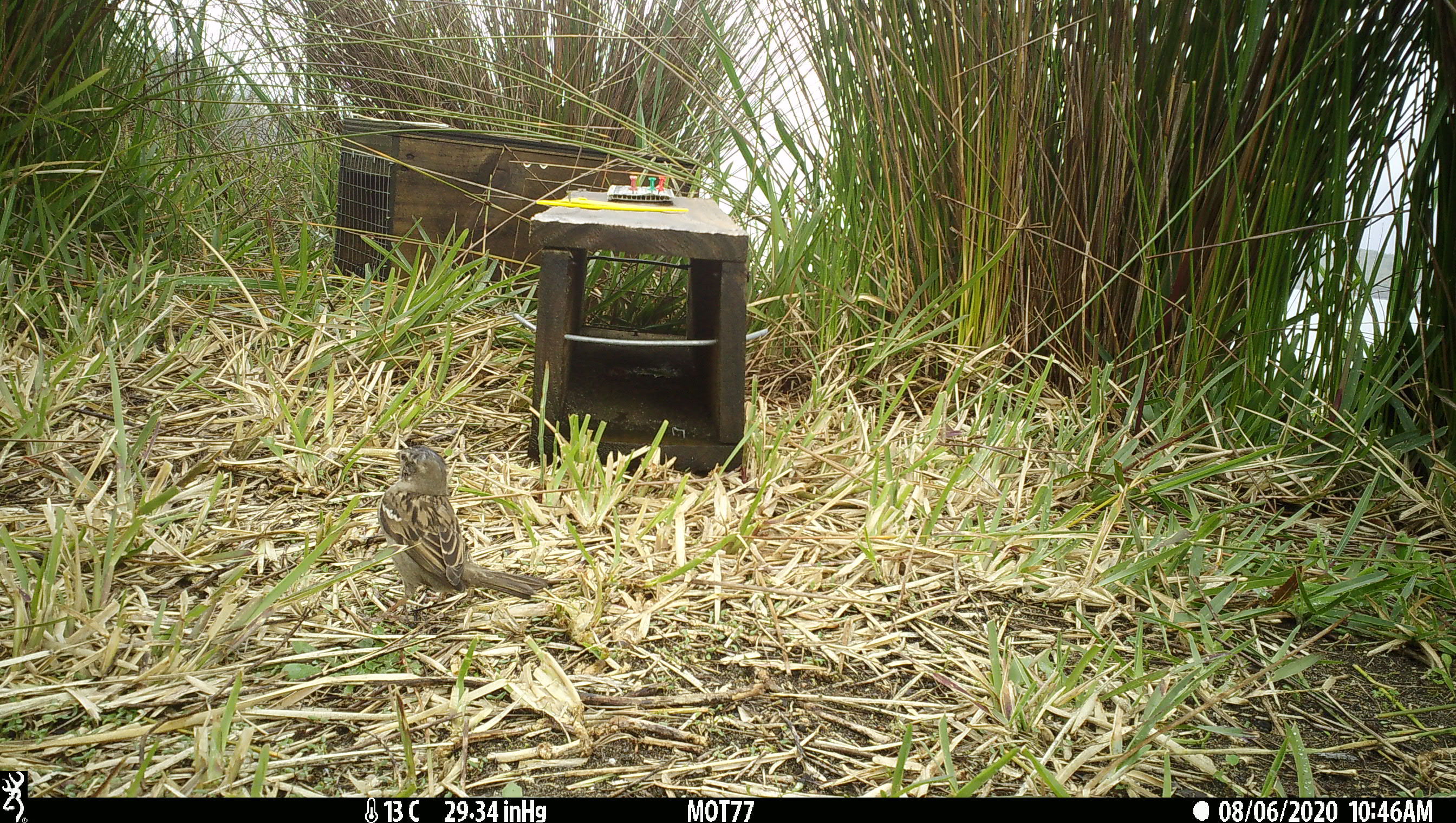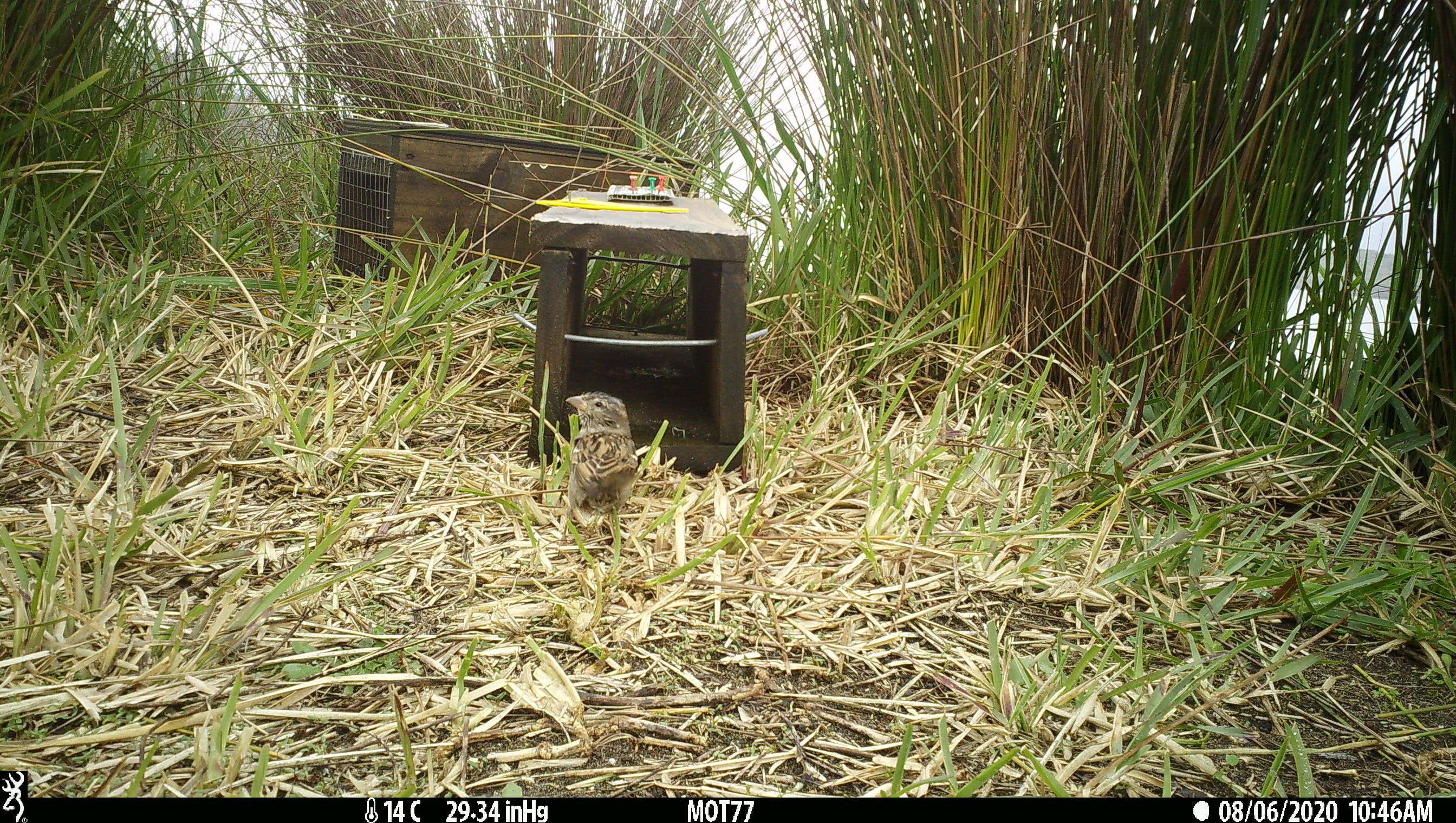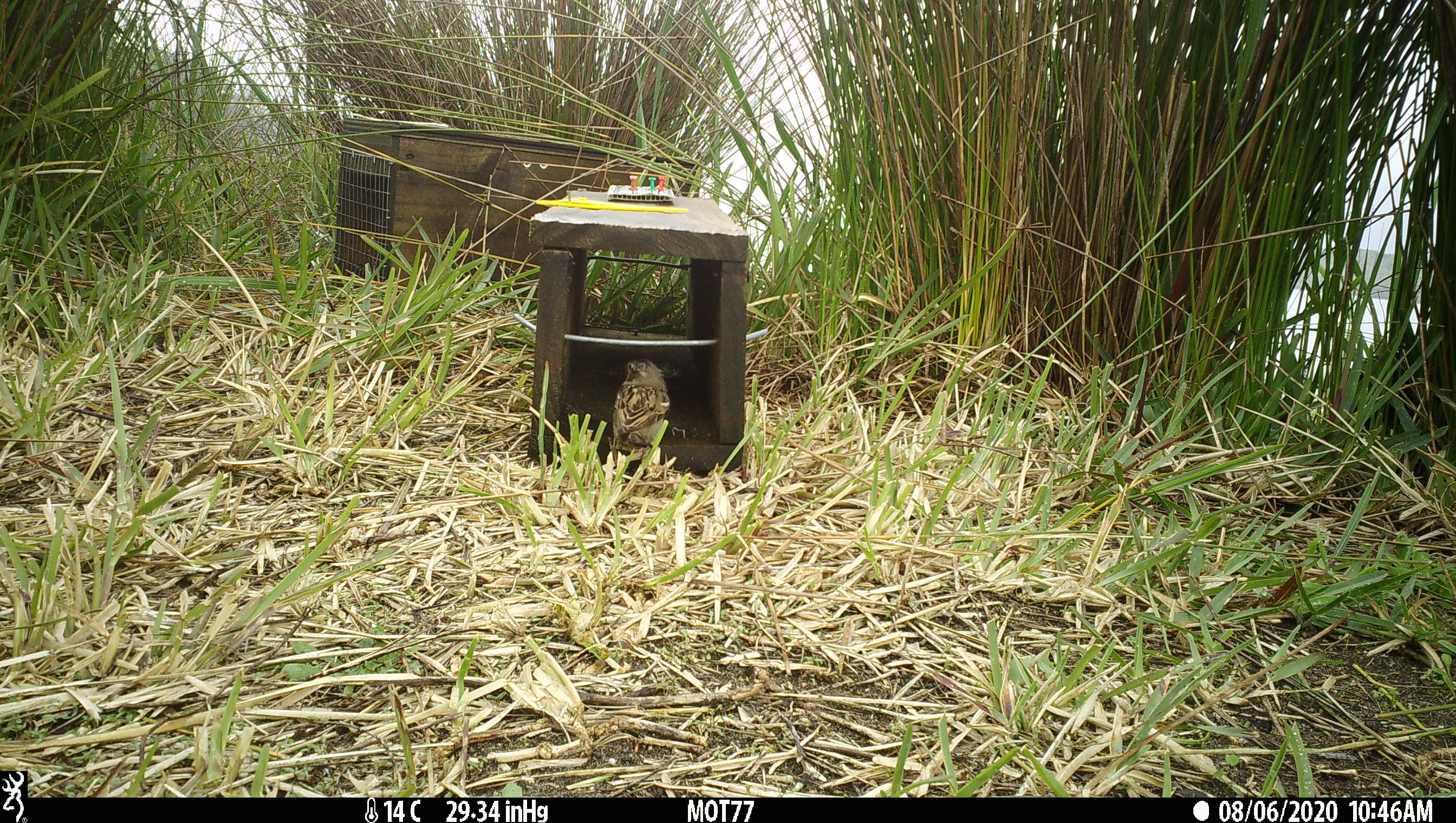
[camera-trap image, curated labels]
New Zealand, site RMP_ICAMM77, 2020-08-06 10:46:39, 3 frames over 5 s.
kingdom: Animalia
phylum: Chordata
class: Aves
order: Passeriformes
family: Passeridae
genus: Passer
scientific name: Passer domesticus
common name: house sparrow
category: sparrow